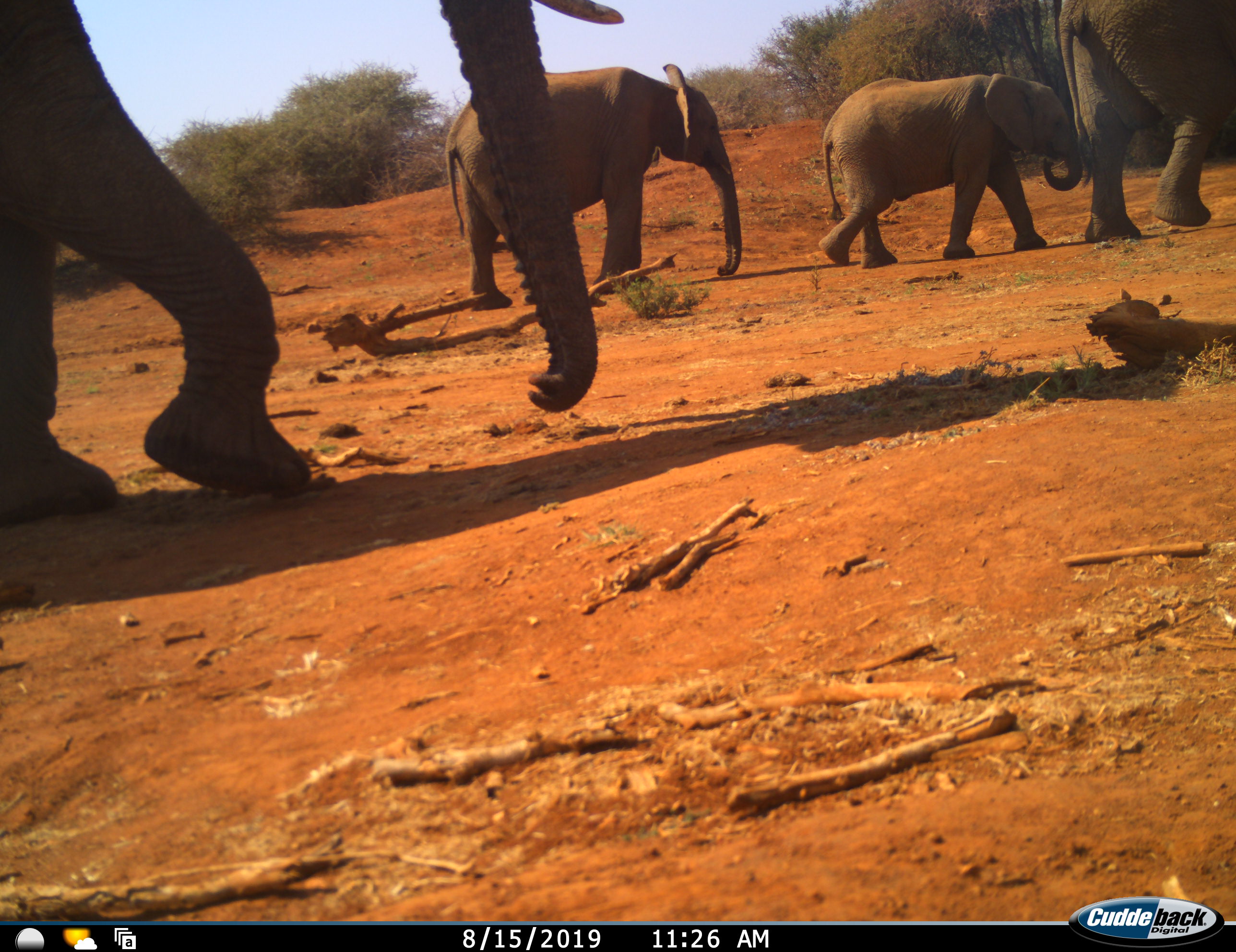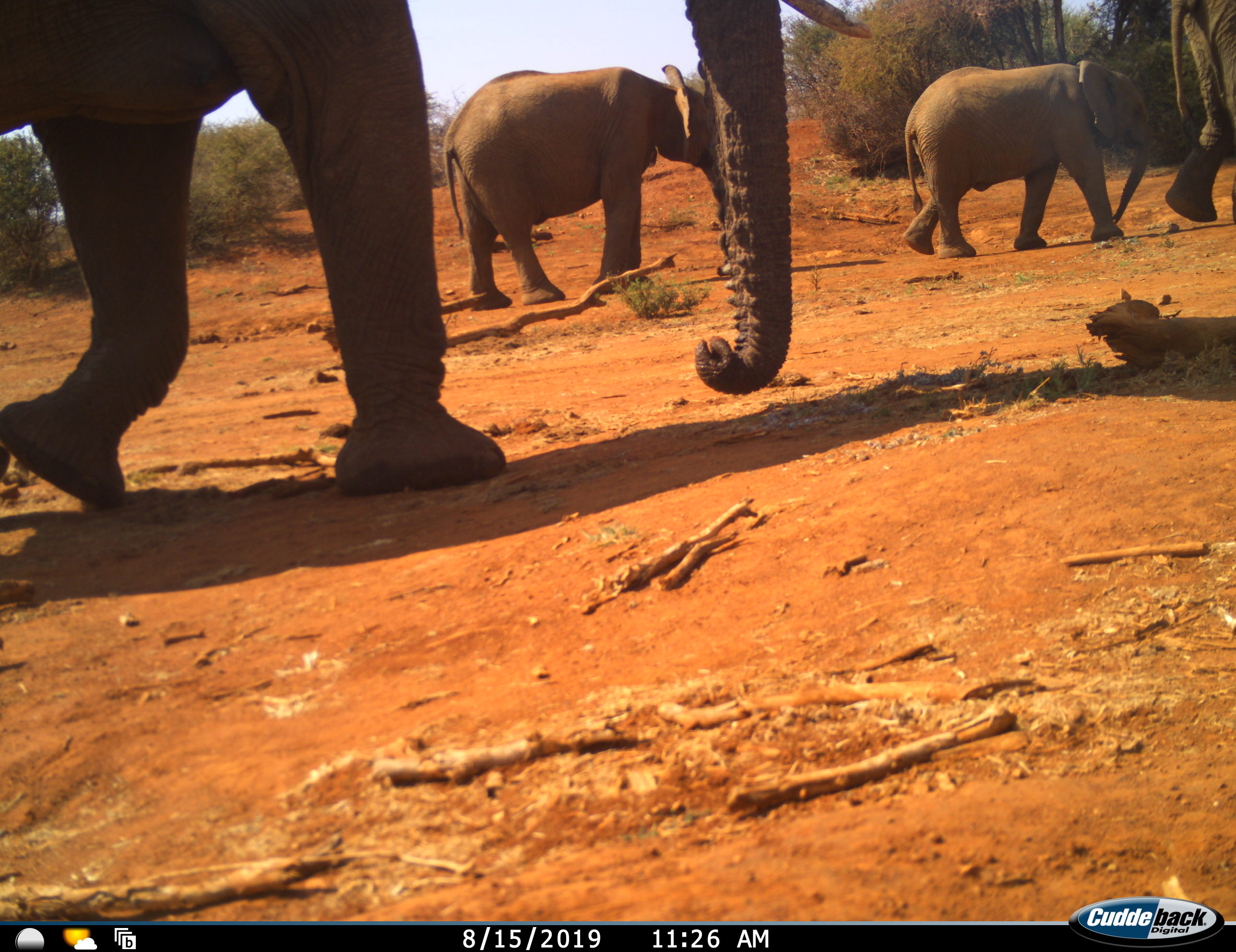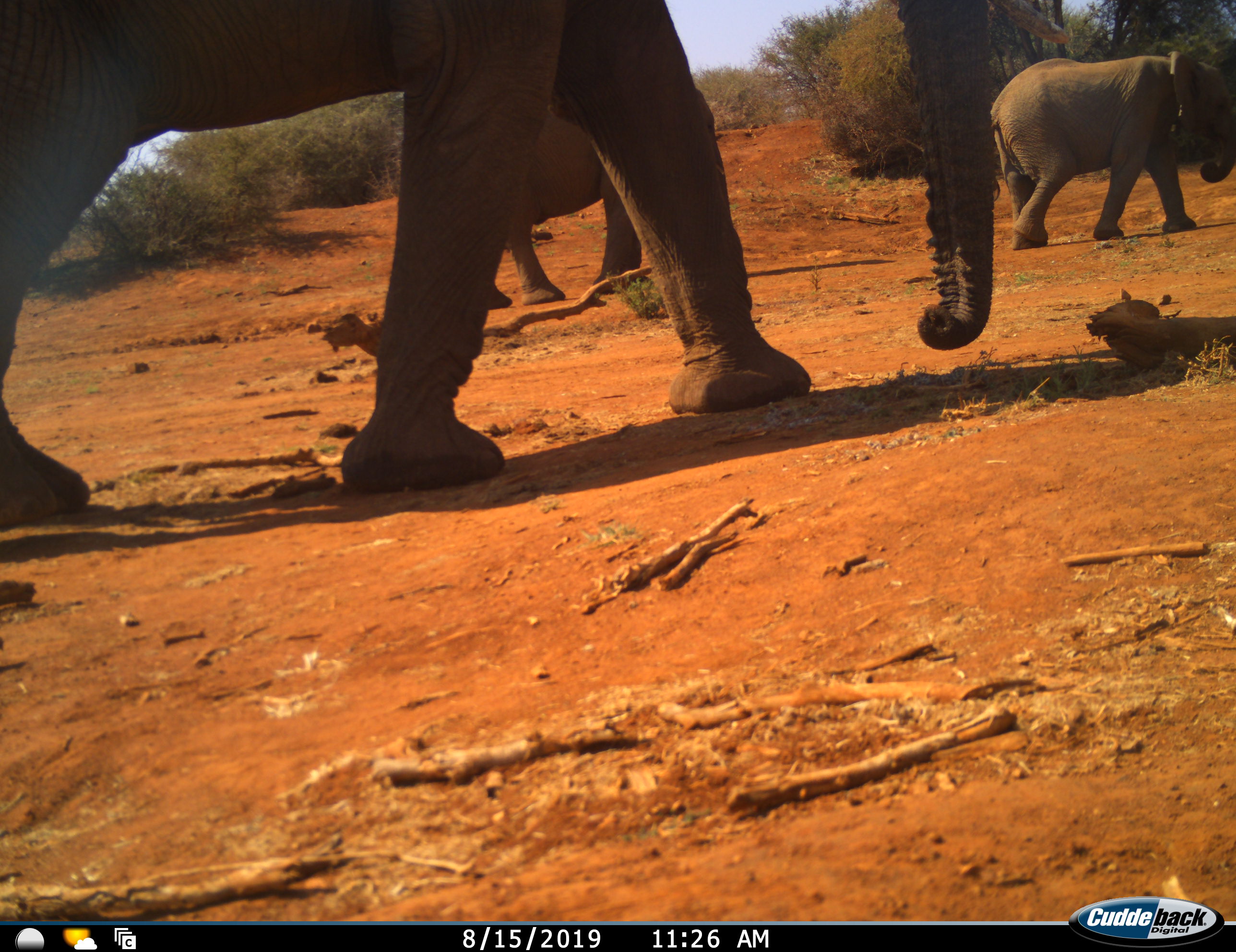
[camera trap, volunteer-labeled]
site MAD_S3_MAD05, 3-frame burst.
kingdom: Animalia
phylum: Chordata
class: Mammalia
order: Proboscidea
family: Elephantidae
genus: Loxodonta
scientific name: Loxodonta africana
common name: african bush elephant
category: elephant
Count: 4.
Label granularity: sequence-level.